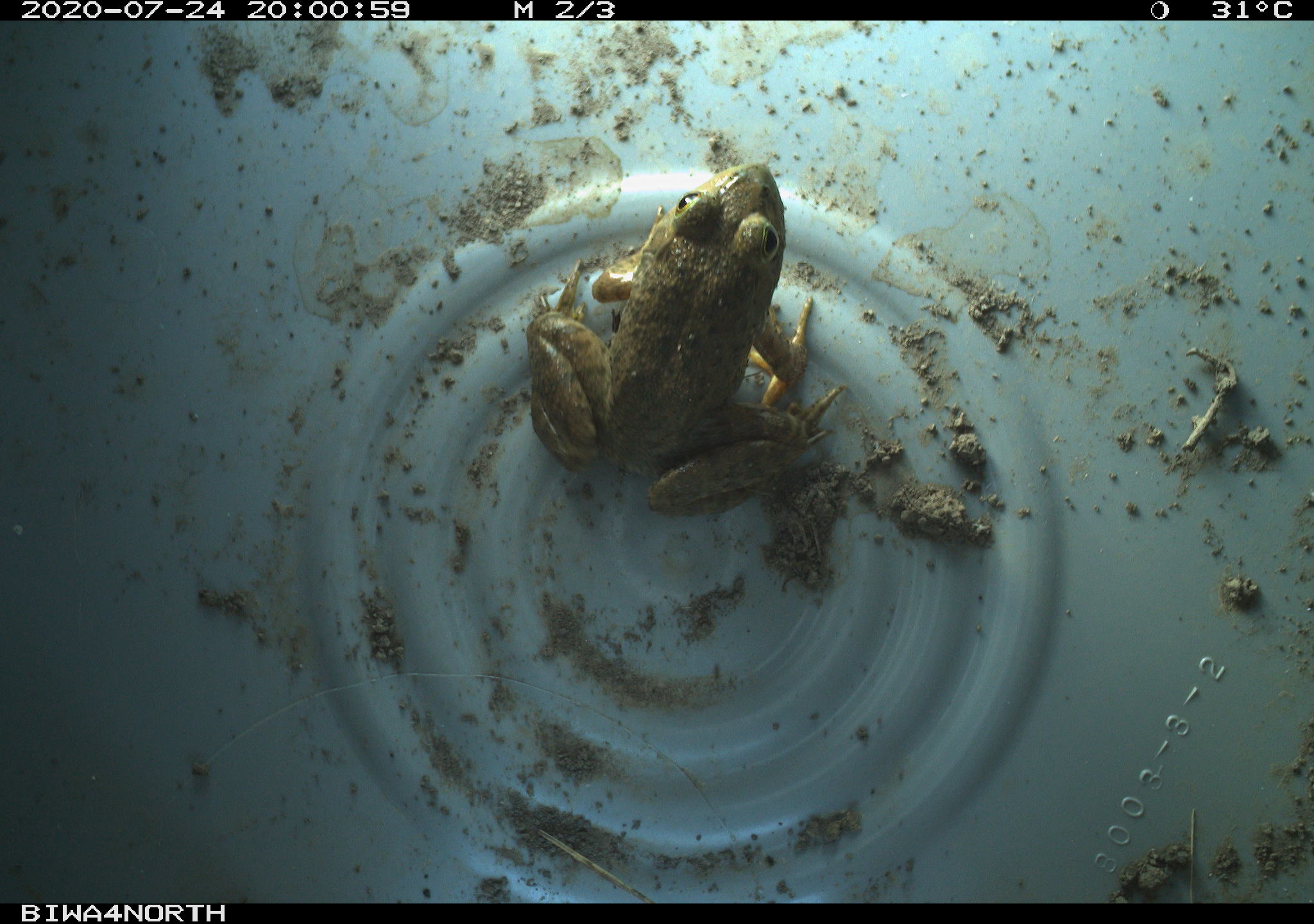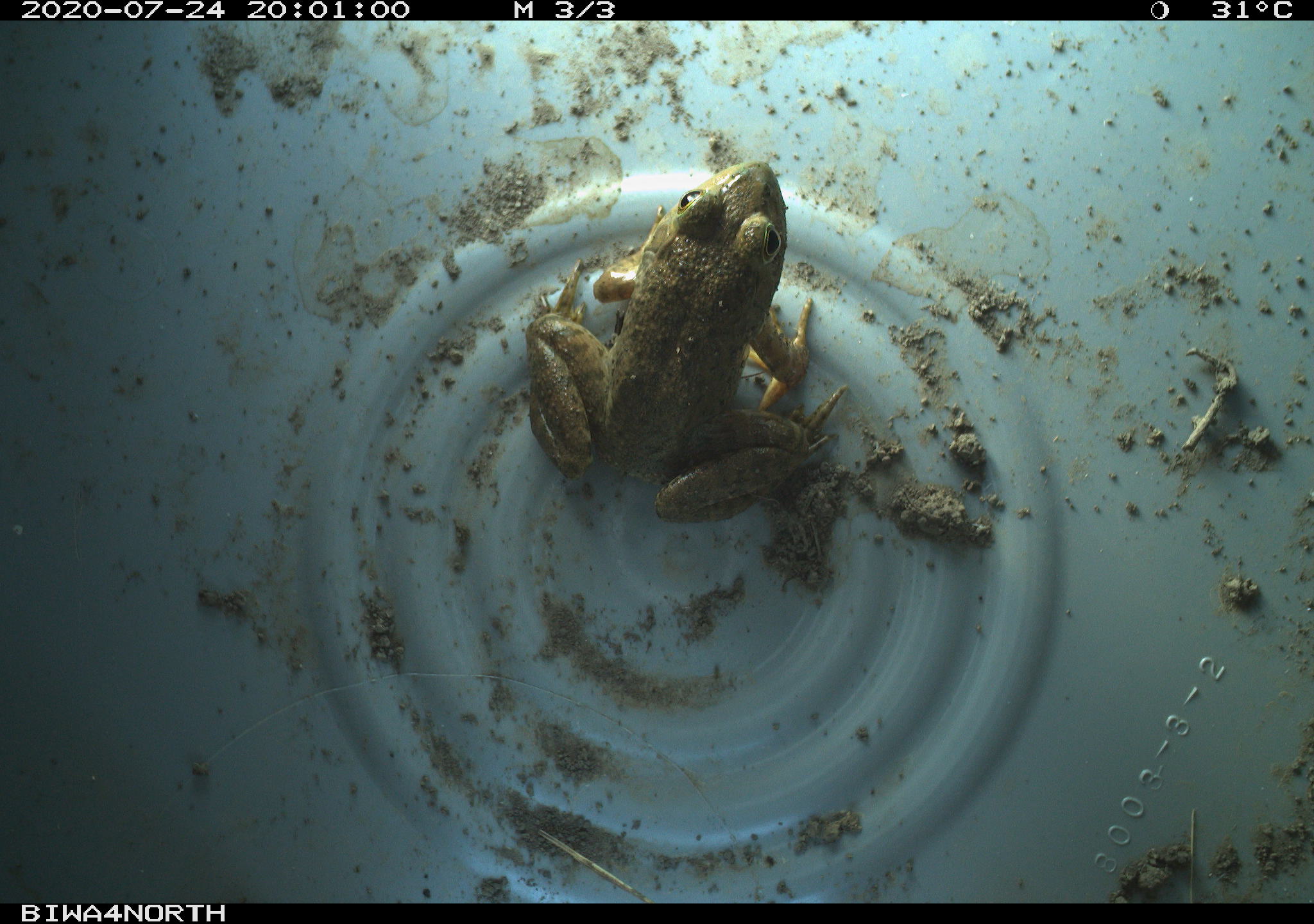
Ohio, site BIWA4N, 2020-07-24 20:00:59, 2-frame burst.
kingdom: Animalia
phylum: Chordata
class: Amphibia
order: Anura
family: Ranidae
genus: Lithobates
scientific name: Lithobates pipiens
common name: northern leopard frog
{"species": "northern leopard frog (Lithobates pipiens)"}